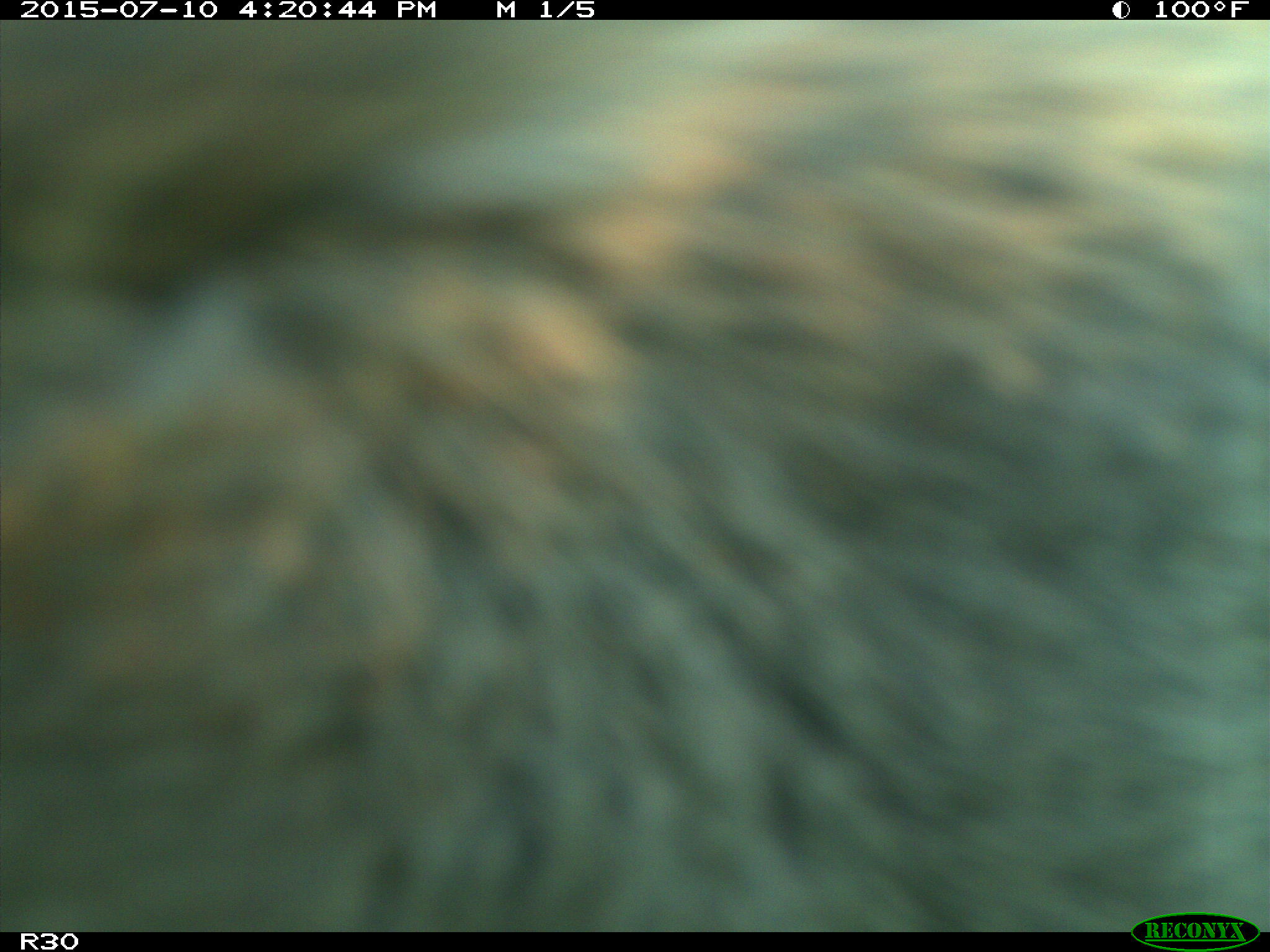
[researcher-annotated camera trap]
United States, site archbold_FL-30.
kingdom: Animalia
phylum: Chordata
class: Mammalia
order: Artiodactyla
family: Bovidae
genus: Bos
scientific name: Bos taurus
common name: domestic cow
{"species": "Bos taurus (domestic cow)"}